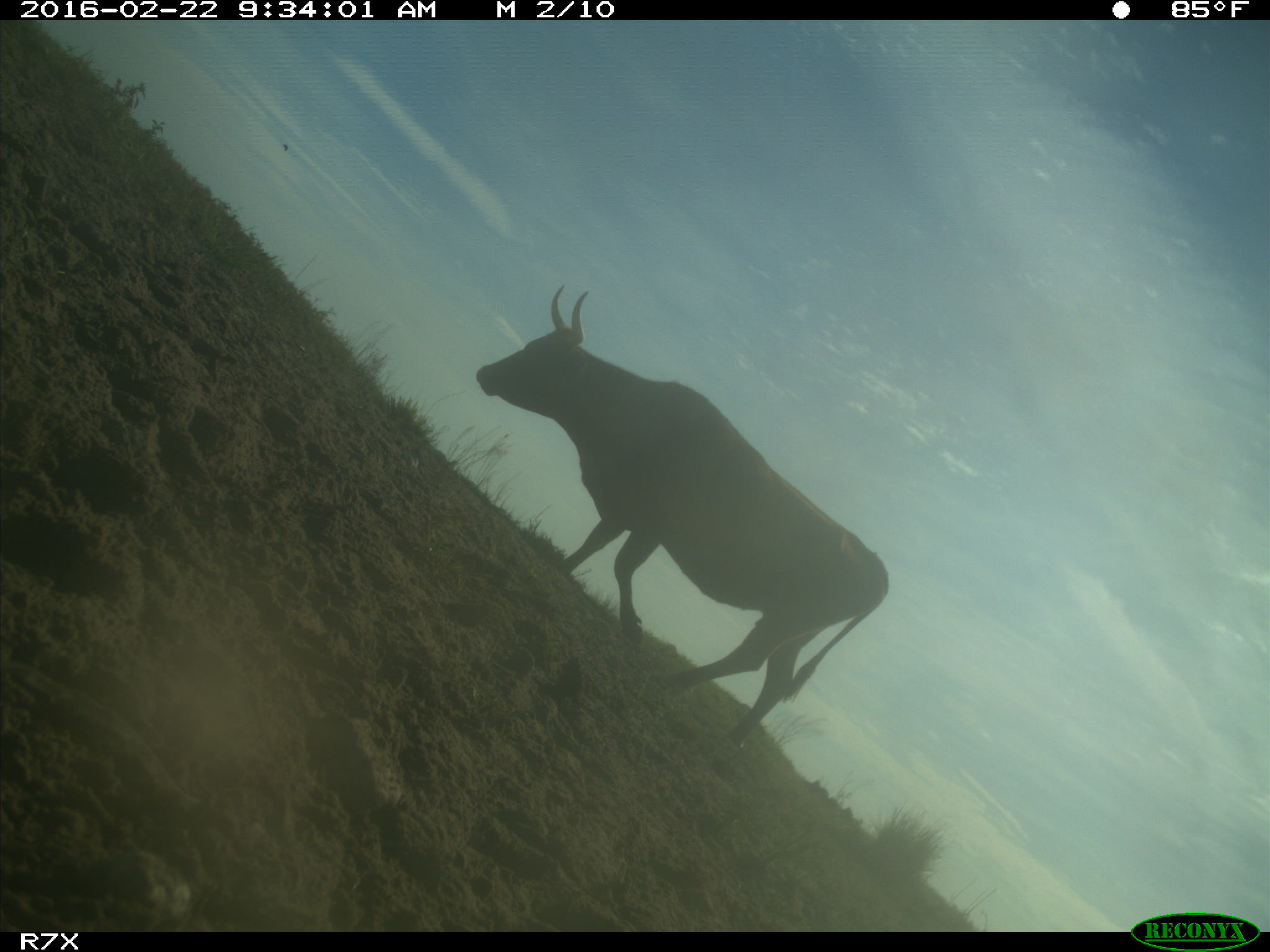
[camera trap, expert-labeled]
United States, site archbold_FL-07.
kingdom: Animalia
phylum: Chordata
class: Mammalia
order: Artiodactyla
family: Bovidae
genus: Bos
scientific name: Bos taurus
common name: domestic cow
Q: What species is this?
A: Bos taurus (domestic cow).